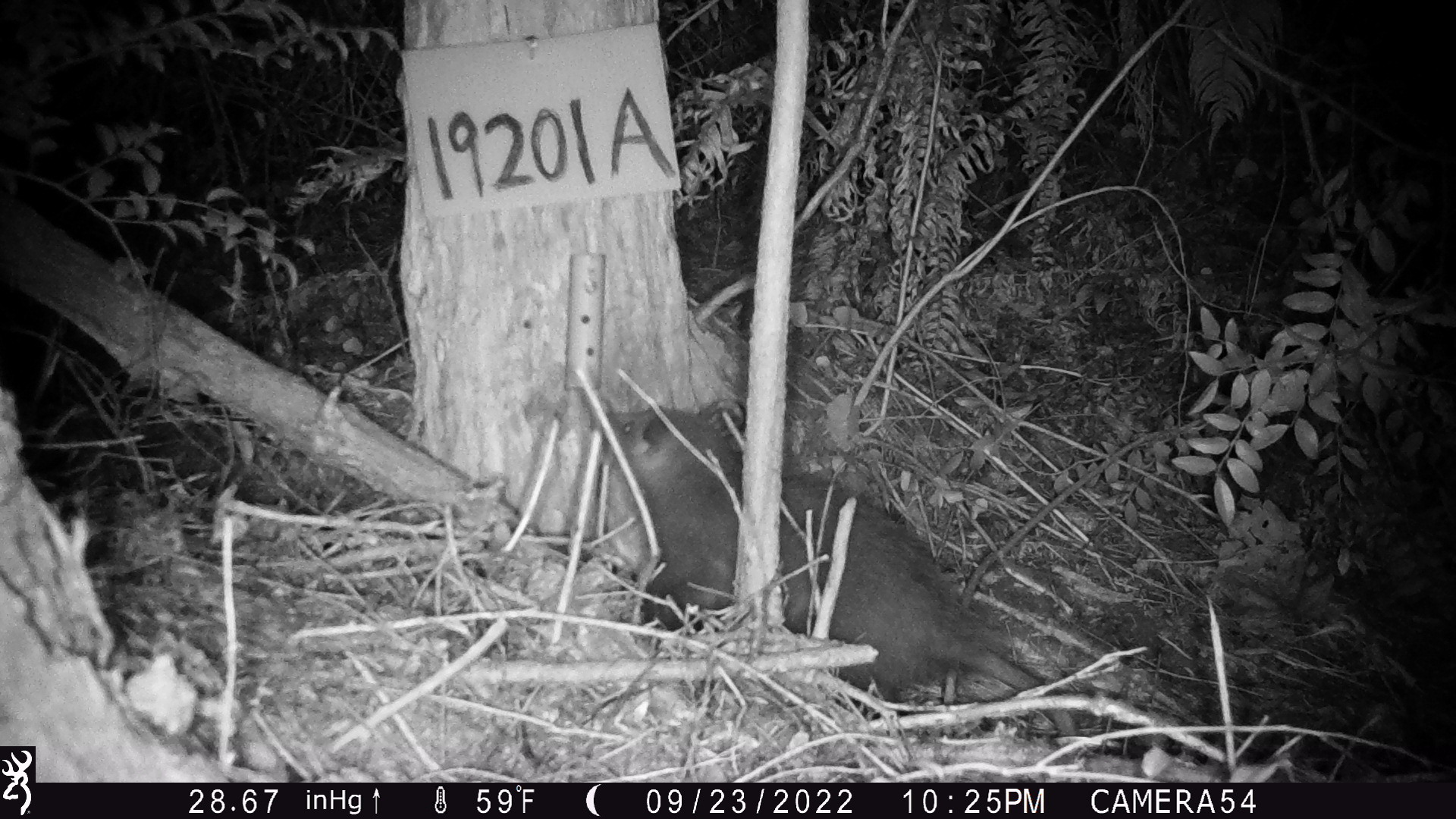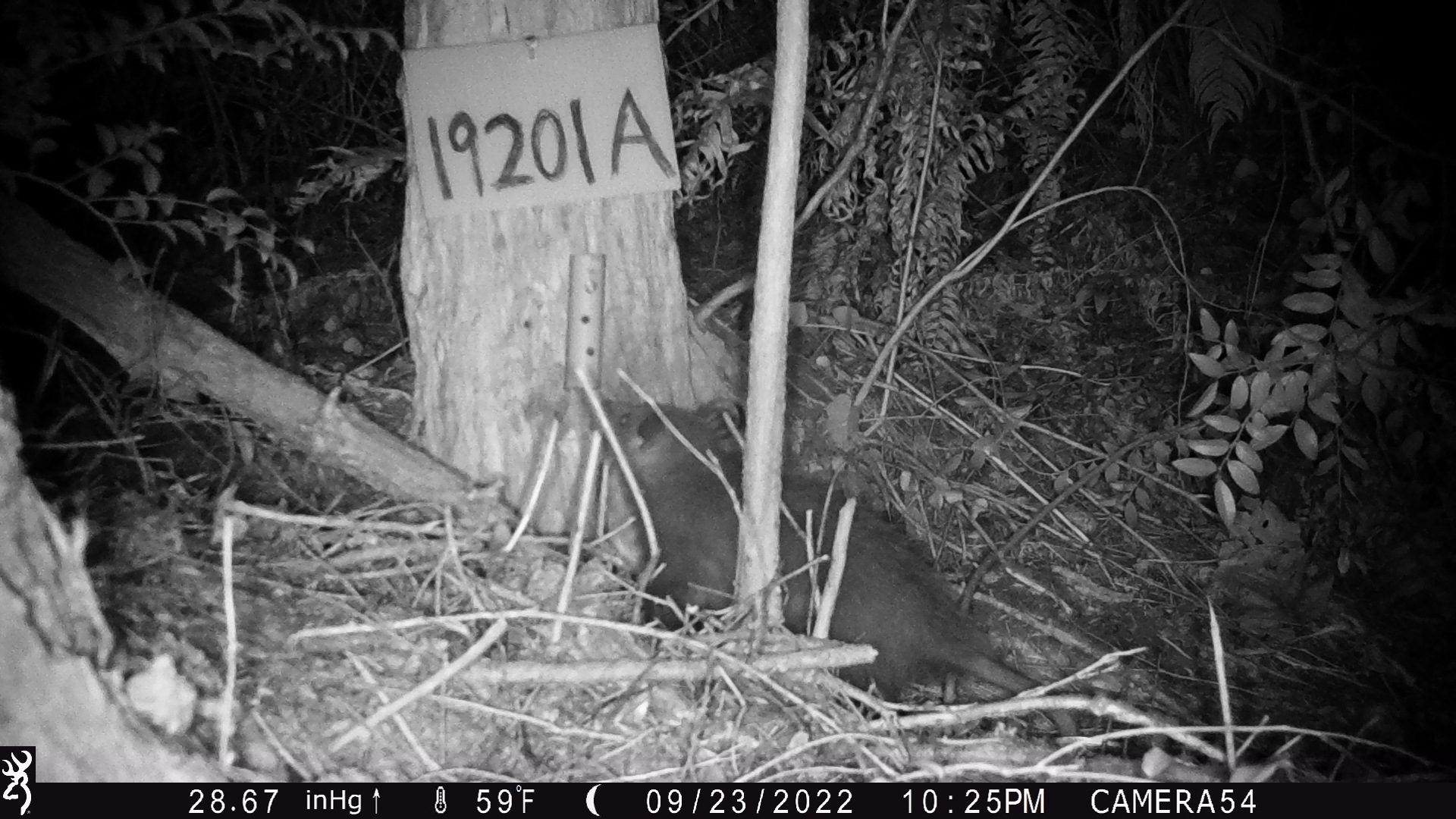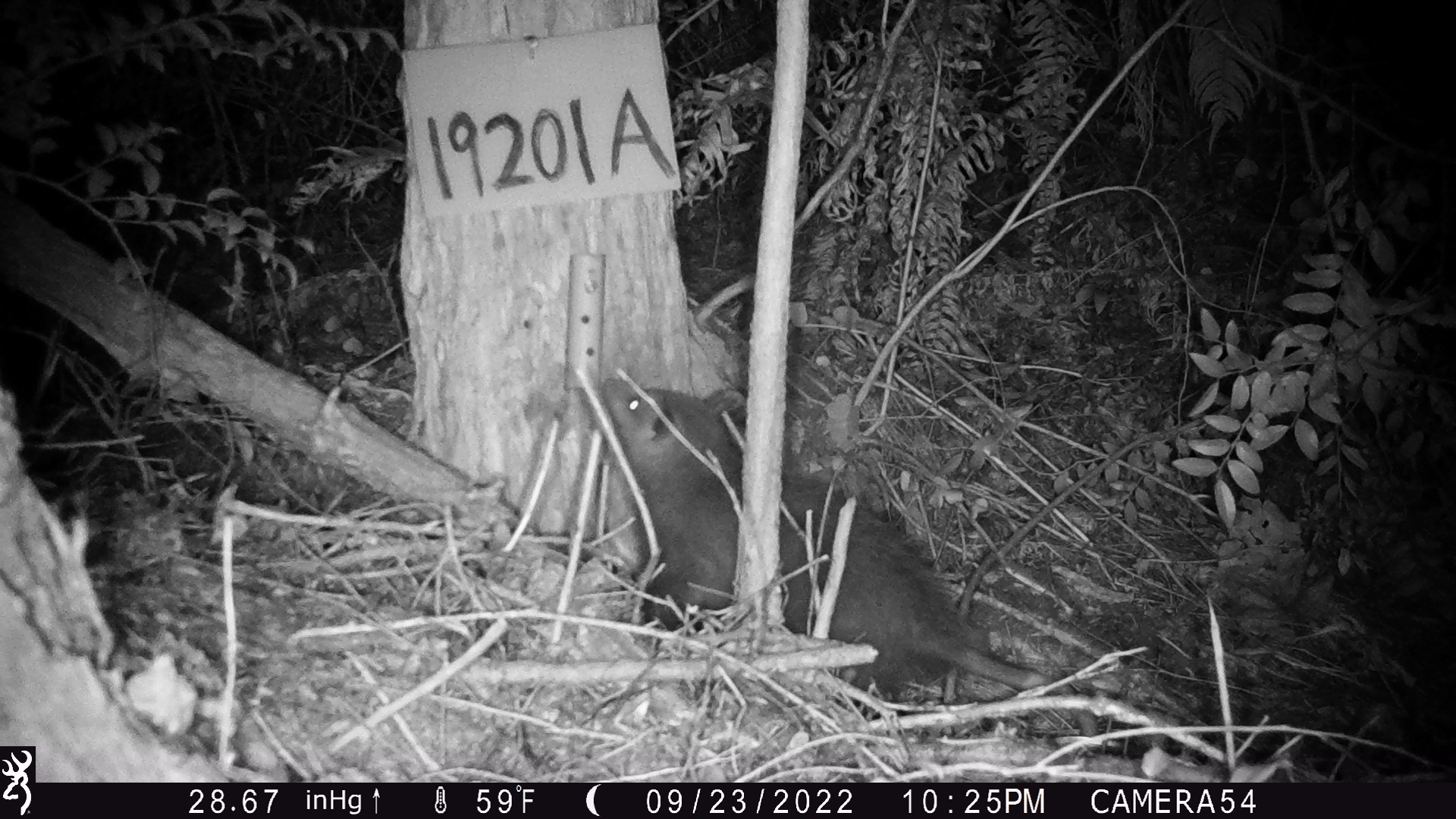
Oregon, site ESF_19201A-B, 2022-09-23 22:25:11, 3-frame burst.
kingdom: Animalia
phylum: Chordata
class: Mammalia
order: Didelphimorphia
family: Didelphidae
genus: Didelphis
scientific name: Didelphis virginiana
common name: virginia opossum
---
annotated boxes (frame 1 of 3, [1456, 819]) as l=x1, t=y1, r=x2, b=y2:
virginia opossum: l=537, t=354, r=1157, b=783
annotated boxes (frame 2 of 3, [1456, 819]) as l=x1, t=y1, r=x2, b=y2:
virginia opossum: l=569, t=393, r=1116, b=759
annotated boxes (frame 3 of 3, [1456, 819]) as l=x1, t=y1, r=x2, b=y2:
virginia opossum: l=537, t=366, r=1114, b=735